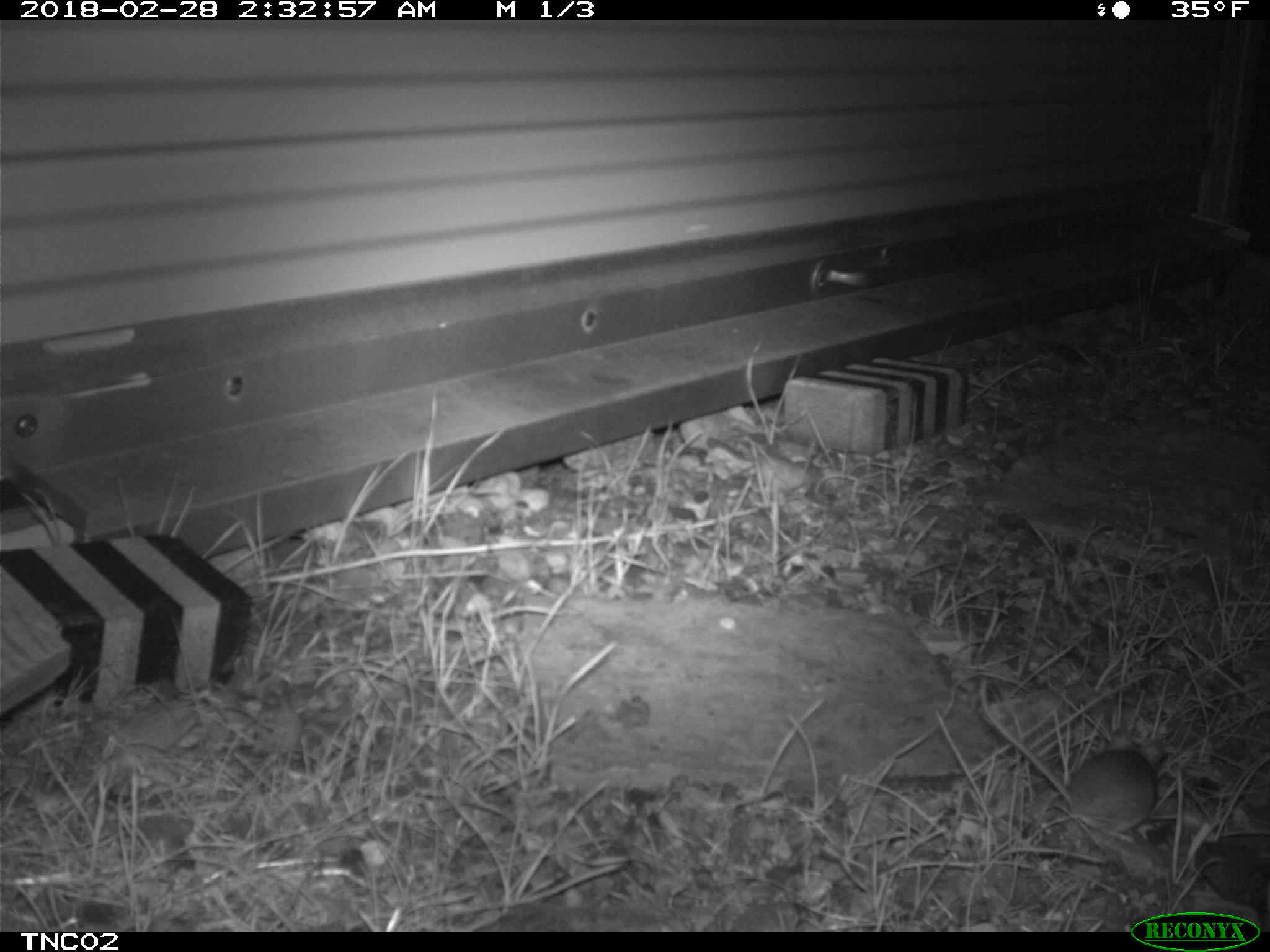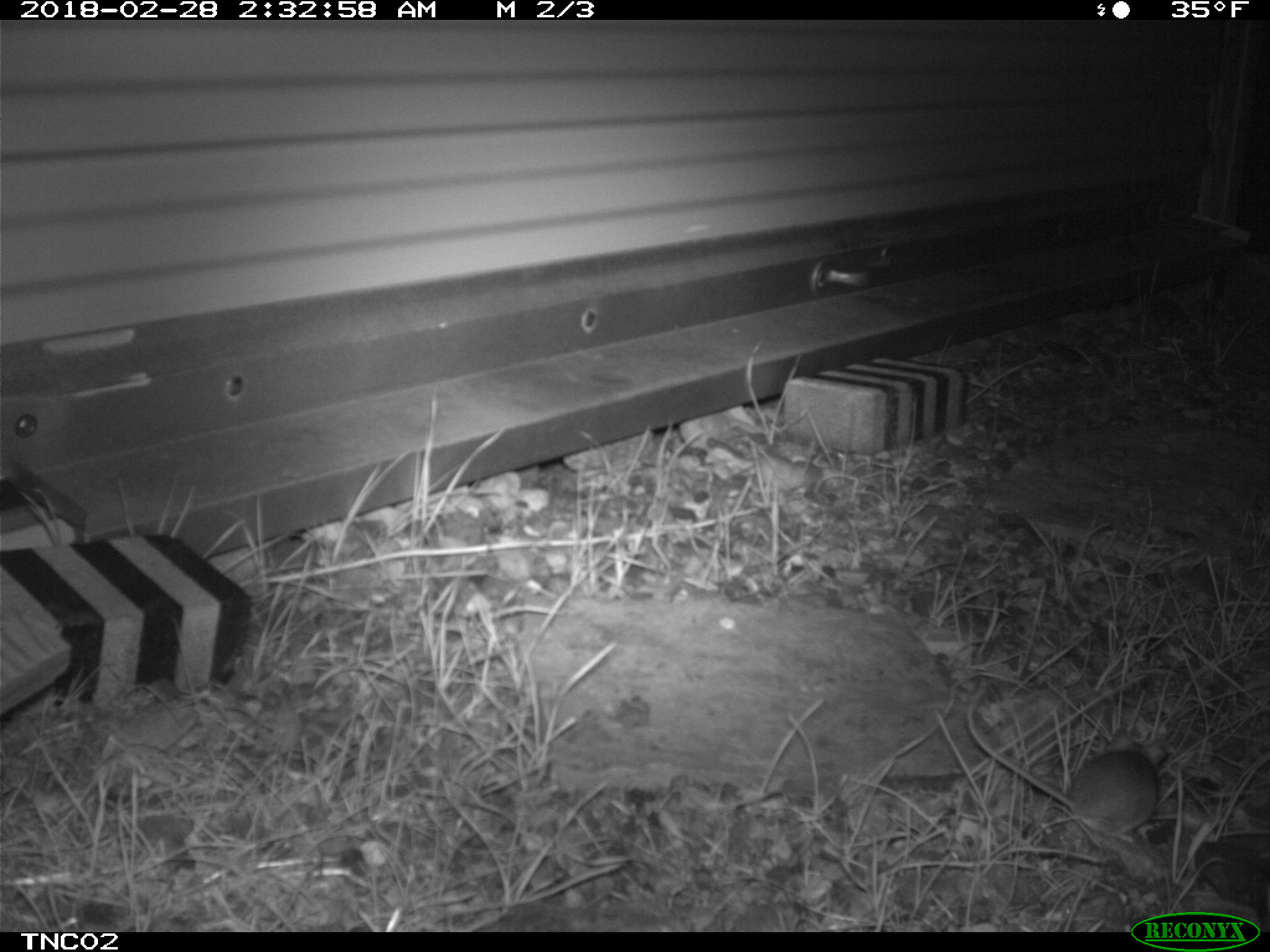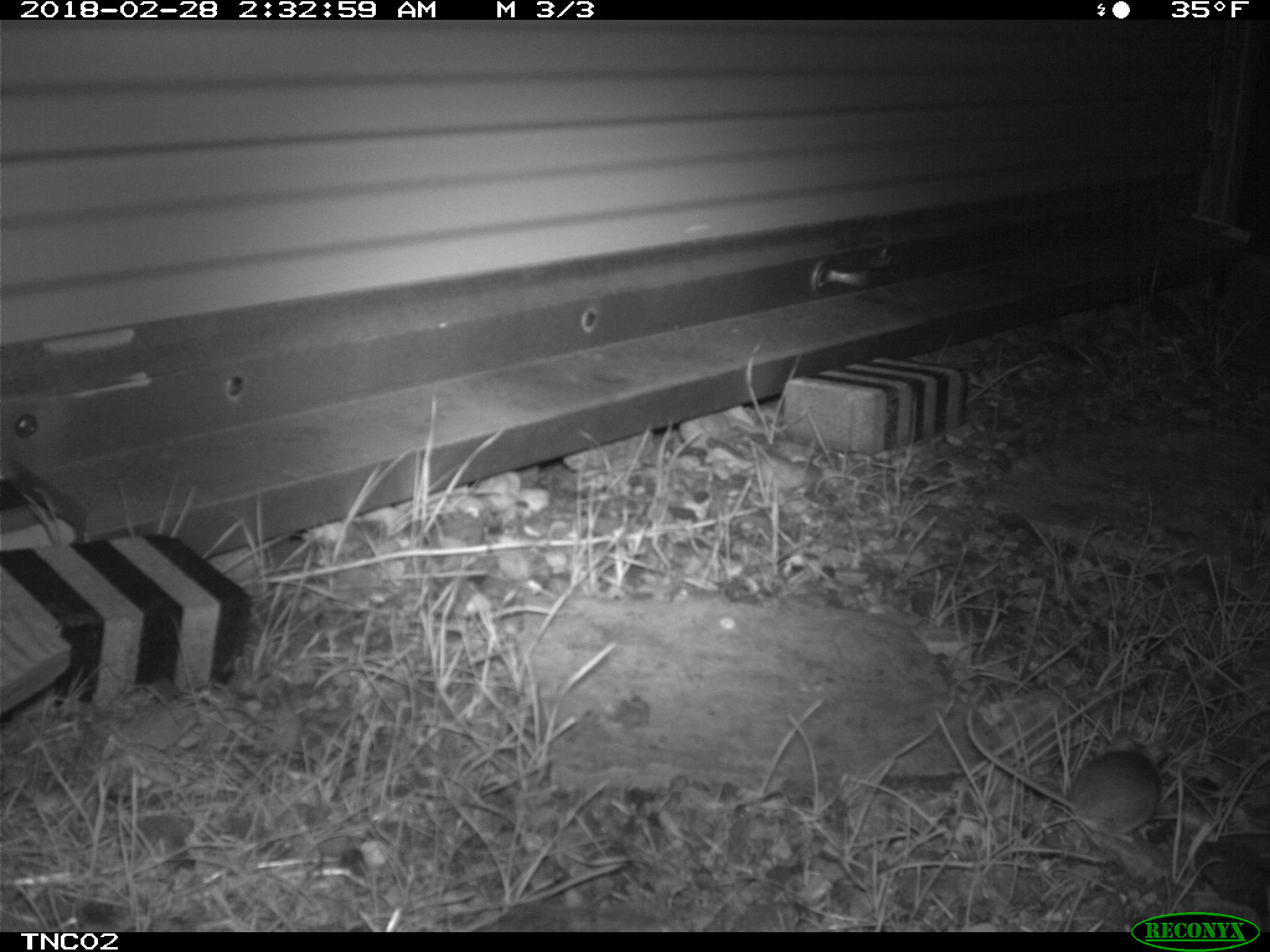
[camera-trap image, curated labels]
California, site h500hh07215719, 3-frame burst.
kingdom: Animalia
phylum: Chordata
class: Mammalia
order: Rodentia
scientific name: Rodentia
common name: rodent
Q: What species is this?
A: Rodent (Rodentia).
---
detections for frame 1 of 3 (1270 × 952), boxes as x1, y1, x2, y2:
rodent: 978, 677, 1161, 841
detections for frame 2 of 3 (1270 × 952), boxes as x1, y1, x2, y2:
rodent: 964, 702, 1168, 844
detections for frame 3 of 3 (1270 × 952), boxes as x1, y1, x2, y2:
rodent: 966, 707, 1160, 840